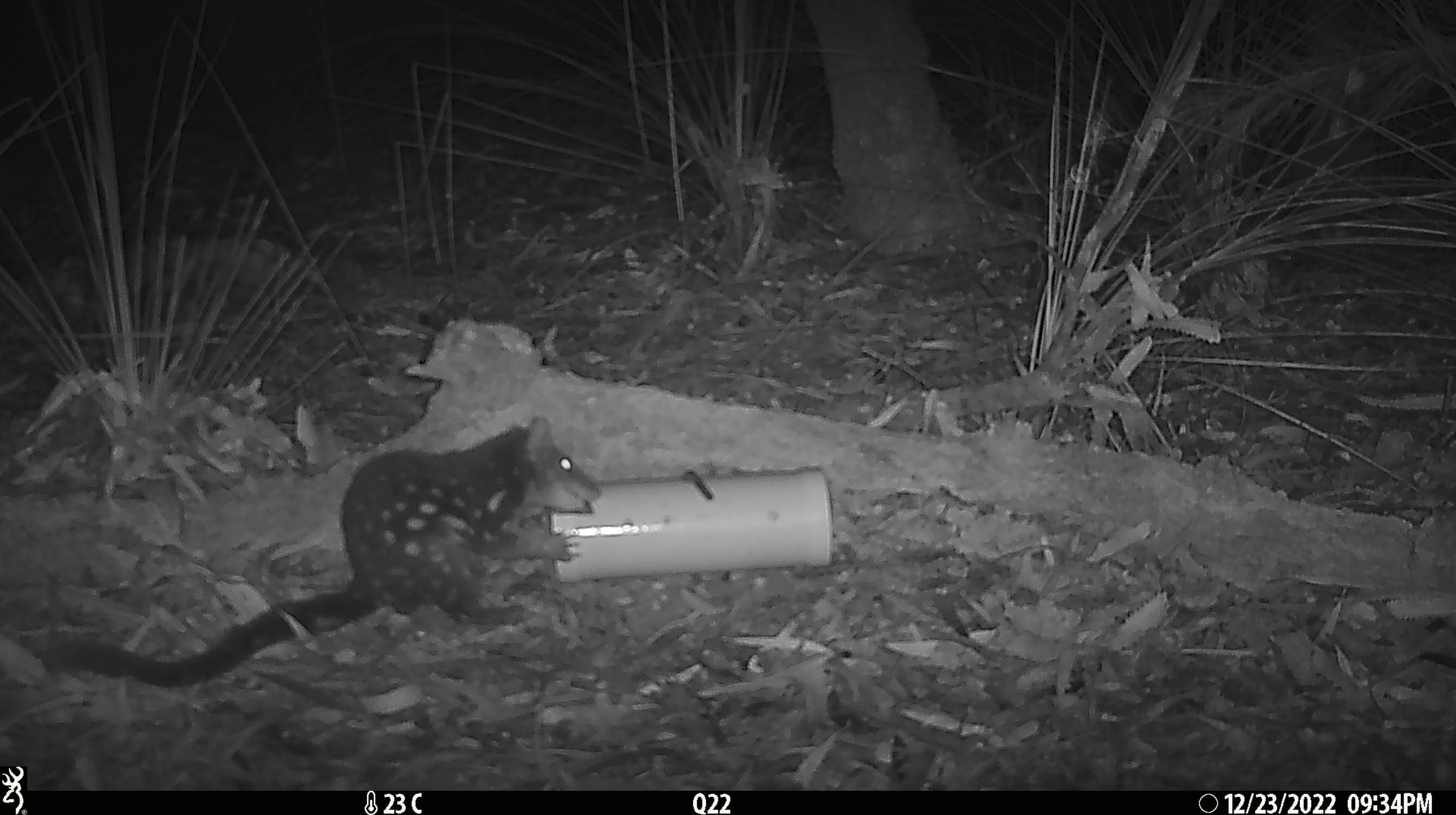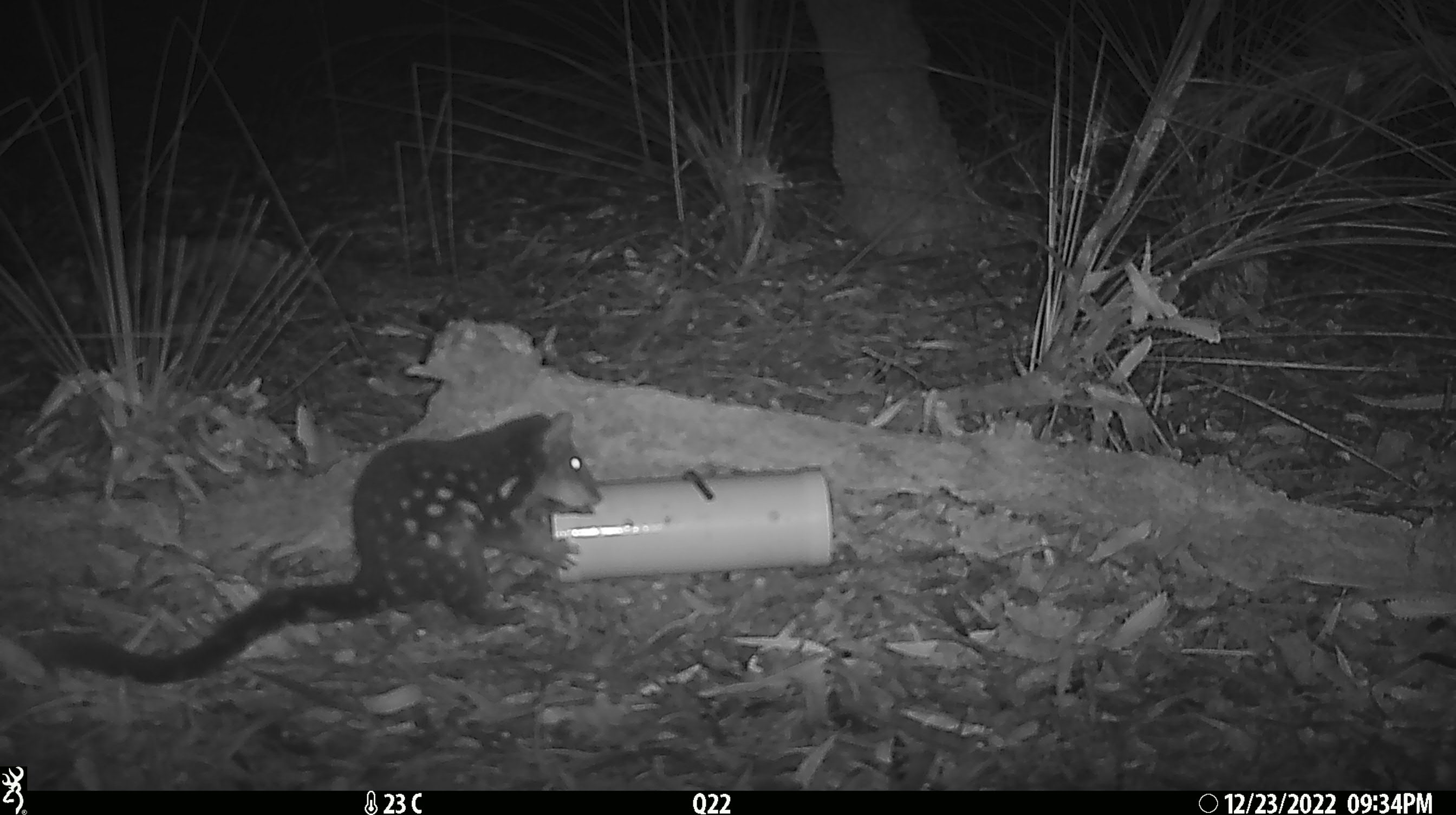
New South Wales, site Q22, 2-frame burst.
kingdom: Animalia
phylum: Chordata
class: Mammalia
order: Dasyuromorphia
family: Dasyuridae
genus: Dasyurus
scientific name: Dasyurus maculatus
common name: spotted-tailed quoll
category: quoll